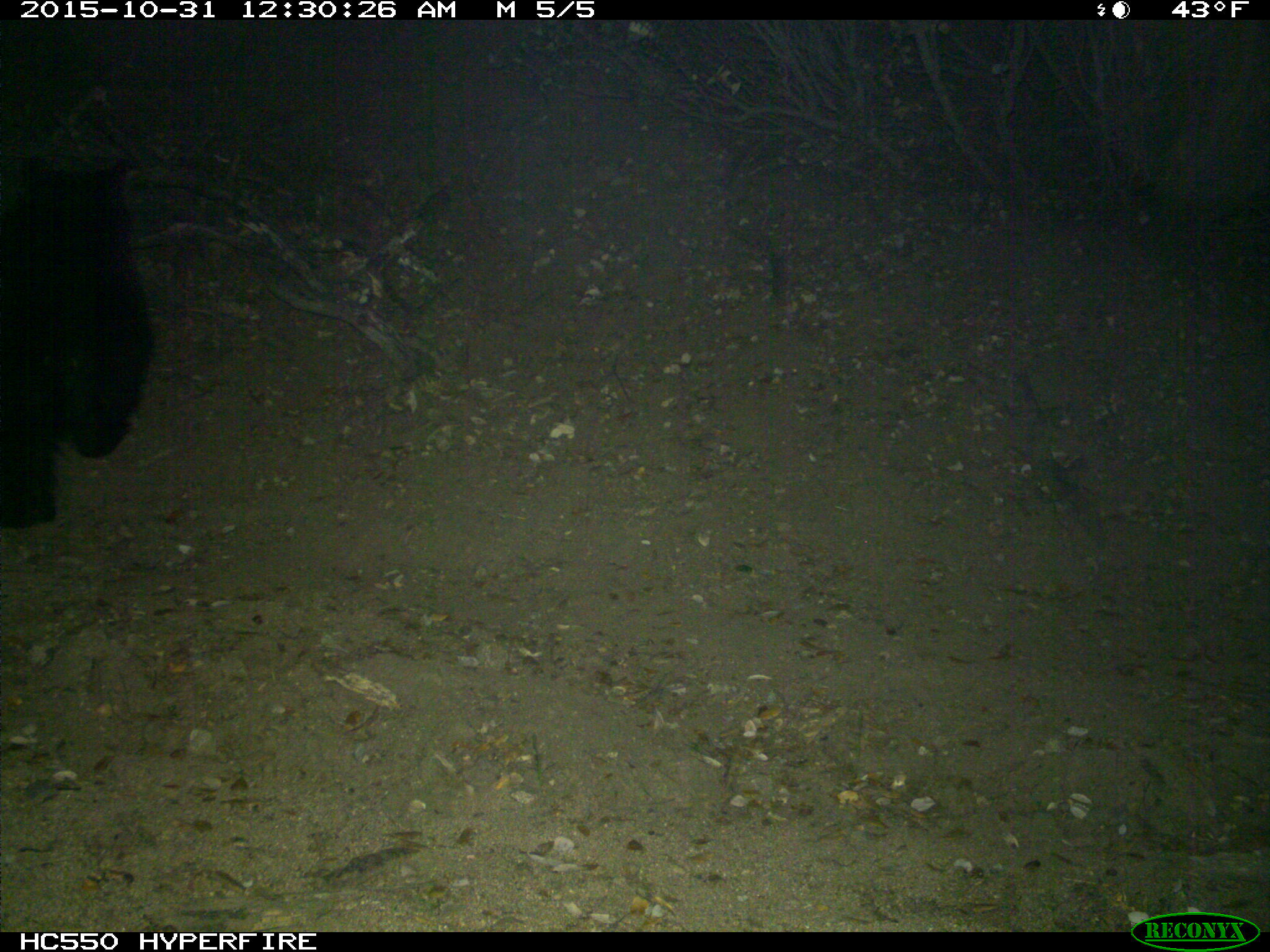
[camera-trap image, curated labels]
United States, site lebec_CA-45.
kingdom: Animalia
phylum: Chordata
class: Mammalia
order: Carnivora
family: Ursidae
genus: Ursus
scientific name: Ursus americanus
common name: american black bear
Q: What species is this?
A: Ursus americanus (american black bear).